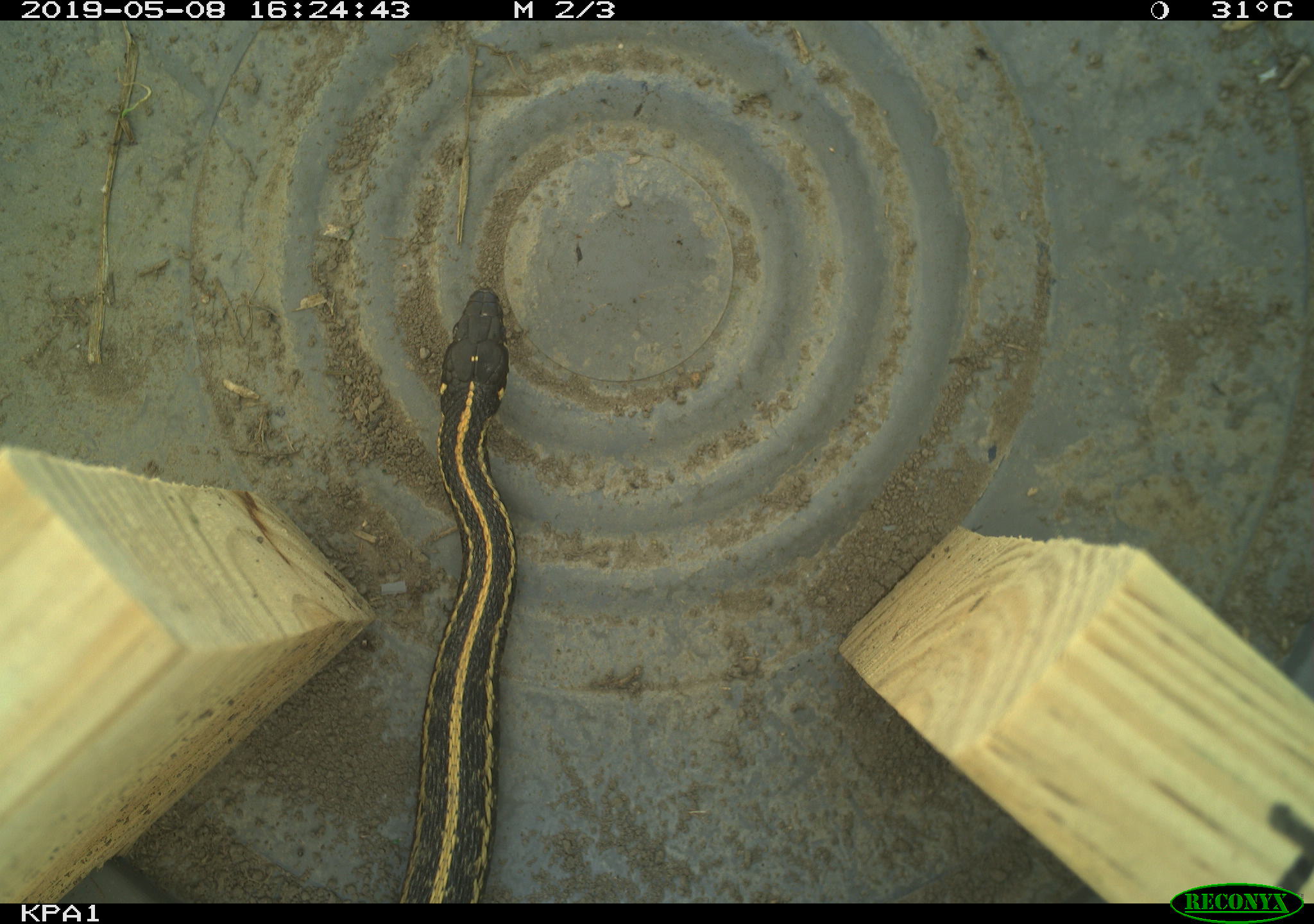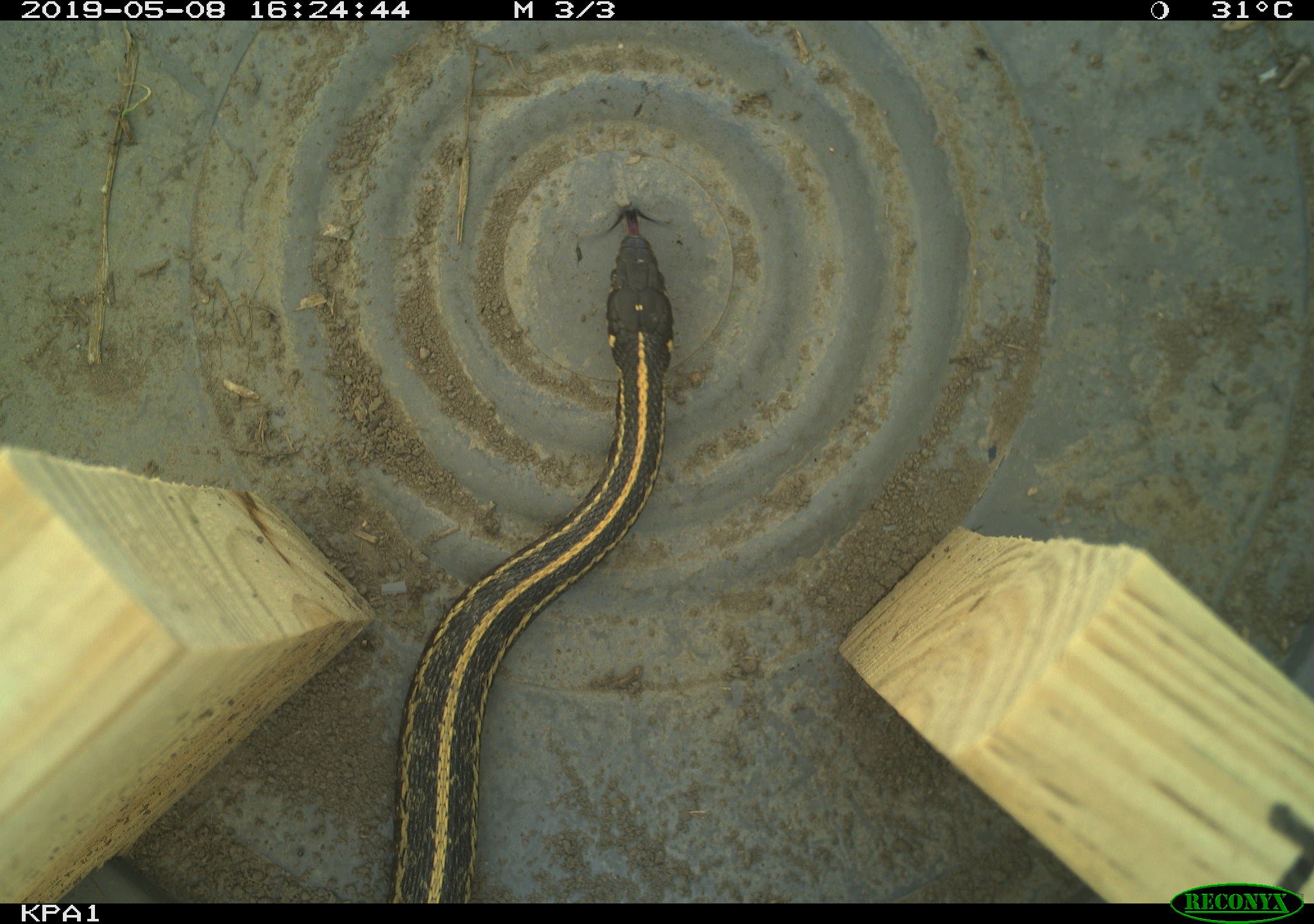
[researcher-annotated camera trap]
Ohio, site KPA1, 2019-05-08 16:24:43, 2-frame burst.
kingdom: Animalia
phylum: Chordata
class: Reptilia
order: Squamata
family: Colubridae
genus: Thamnophis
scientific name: Thamnophis radix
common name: plains gartersnake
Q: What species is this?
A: Plains gartersnake (Thamnophis radix).